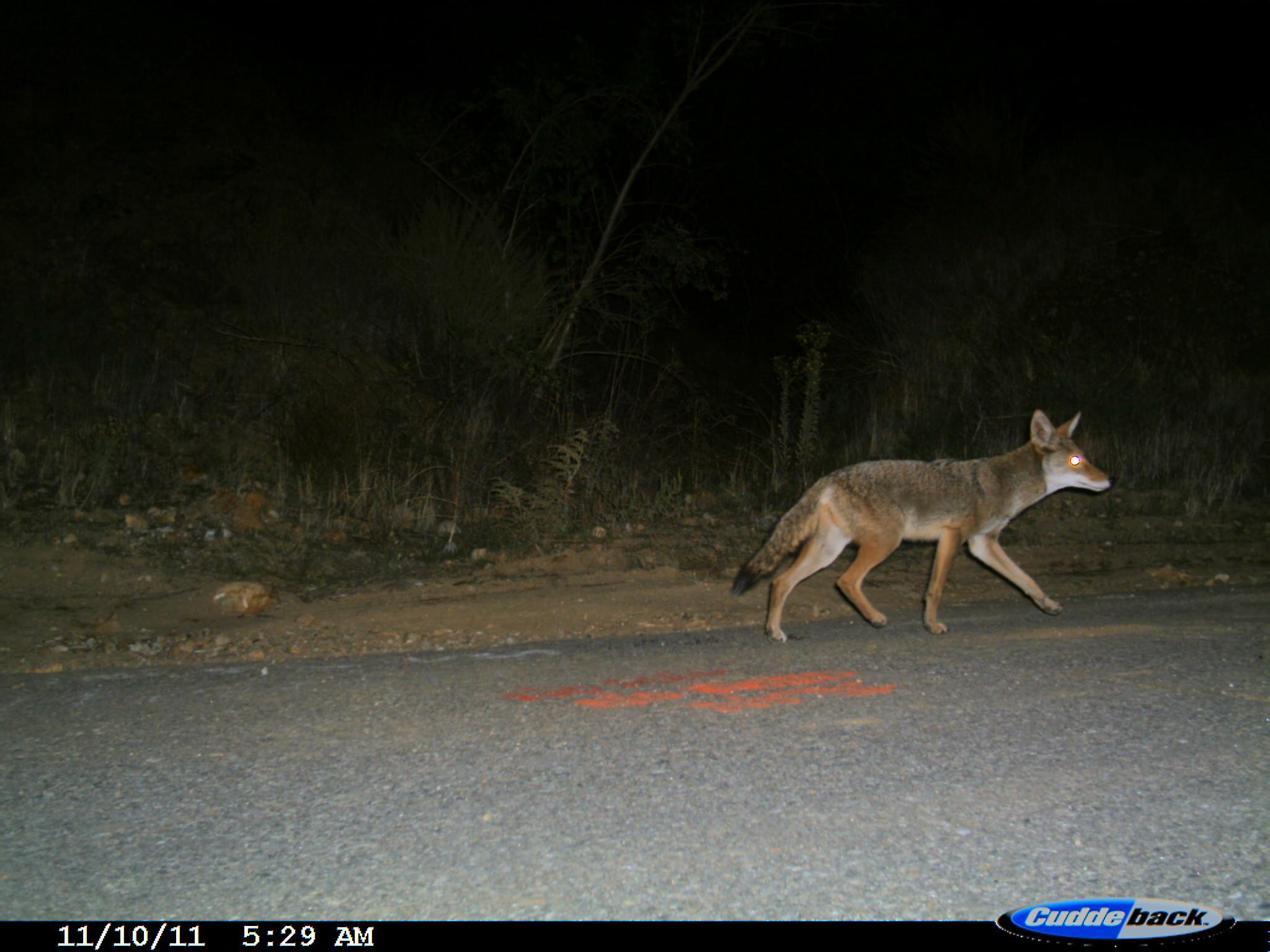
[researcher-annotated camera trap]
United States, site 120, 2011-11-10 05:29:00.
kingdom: Animalia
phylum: Chordata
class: Mammalia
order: Carnivora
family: Canidae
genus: Canis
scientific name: Canis latrans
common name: coyote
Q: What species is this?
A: Coyote (Canis latrans).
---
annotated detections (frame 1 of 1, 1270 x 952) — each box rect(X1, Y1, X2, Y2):
coyote: rect(729, 406, 1118, 643)